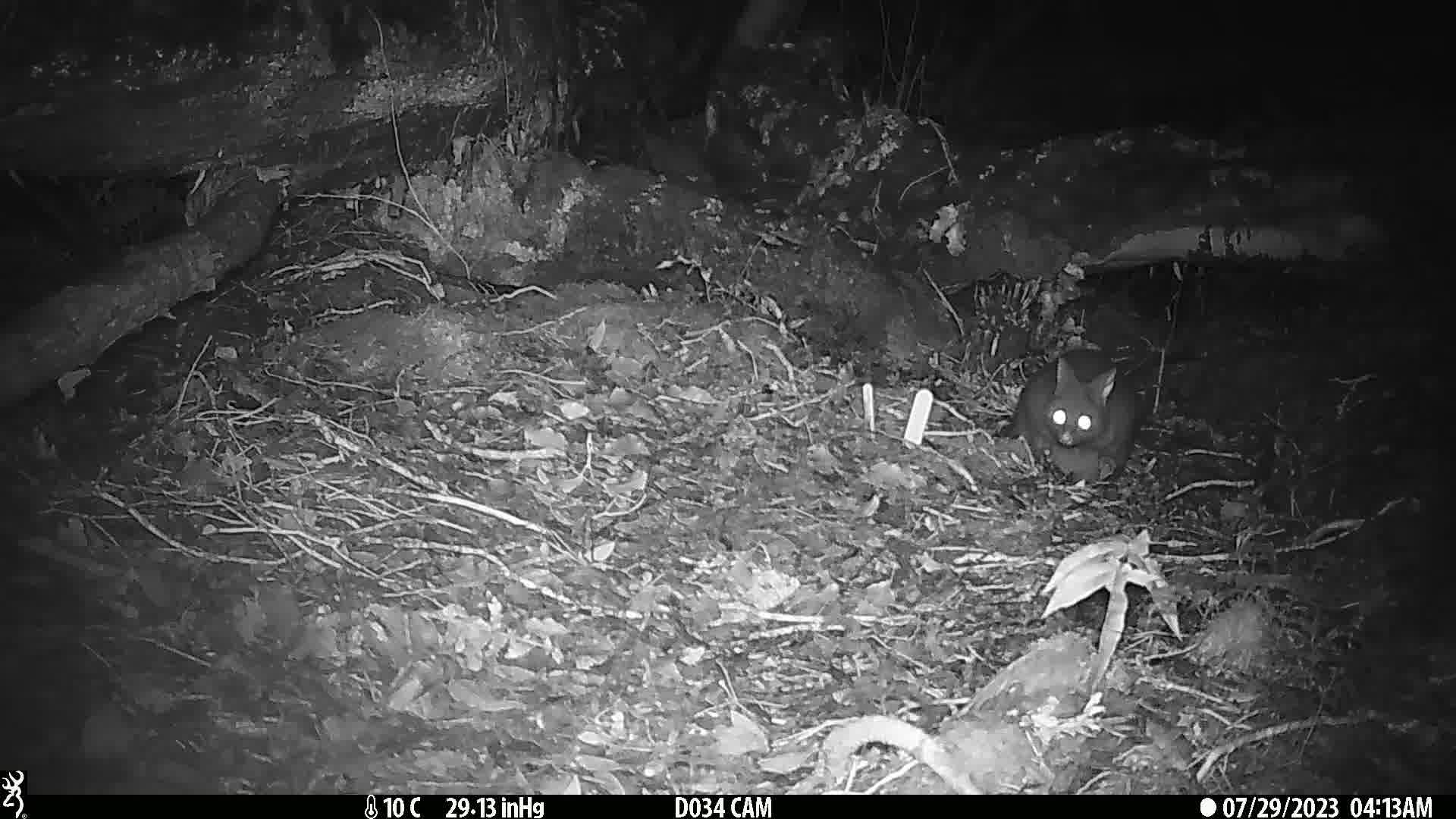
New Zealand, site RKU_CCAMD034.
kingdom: Animalia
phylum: Chordata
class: Mammalia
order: Diprotodontia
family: Phalangeridae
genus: Trichosurus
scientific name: Trichosurus vulpecula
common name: common brushtail possum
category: possum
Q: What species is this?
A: Possum (common brushtail possum) (Trichosurus vulpecula).